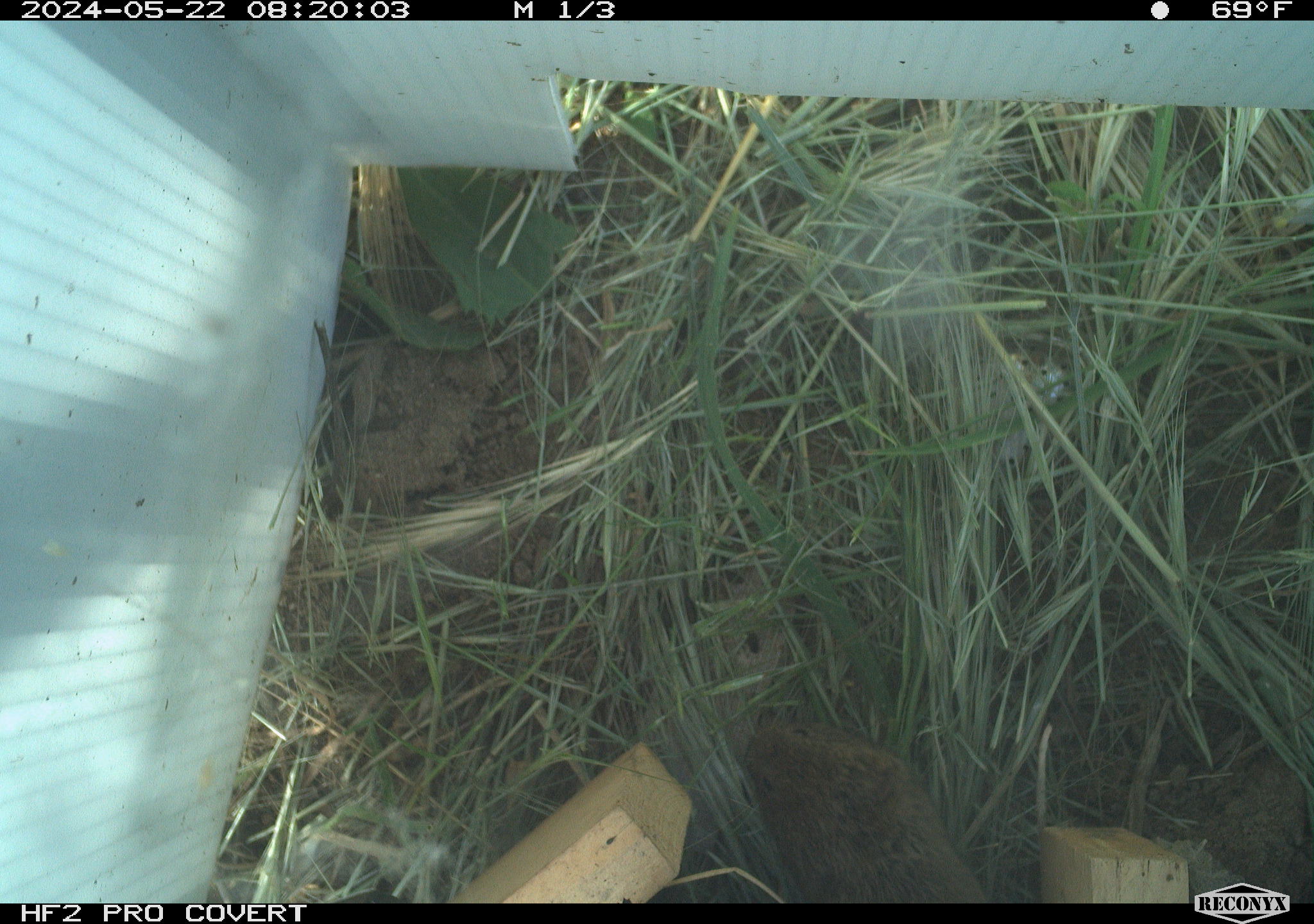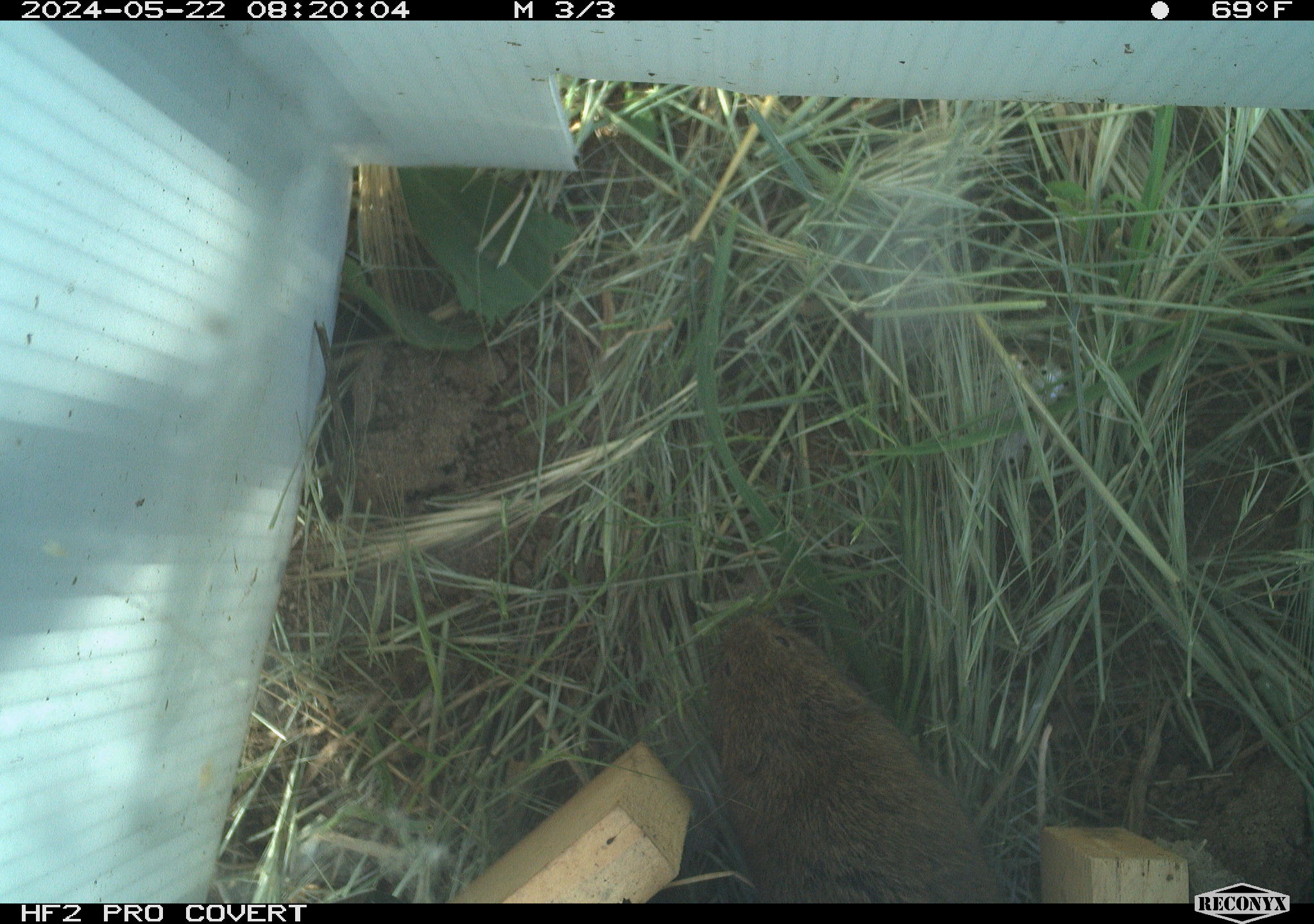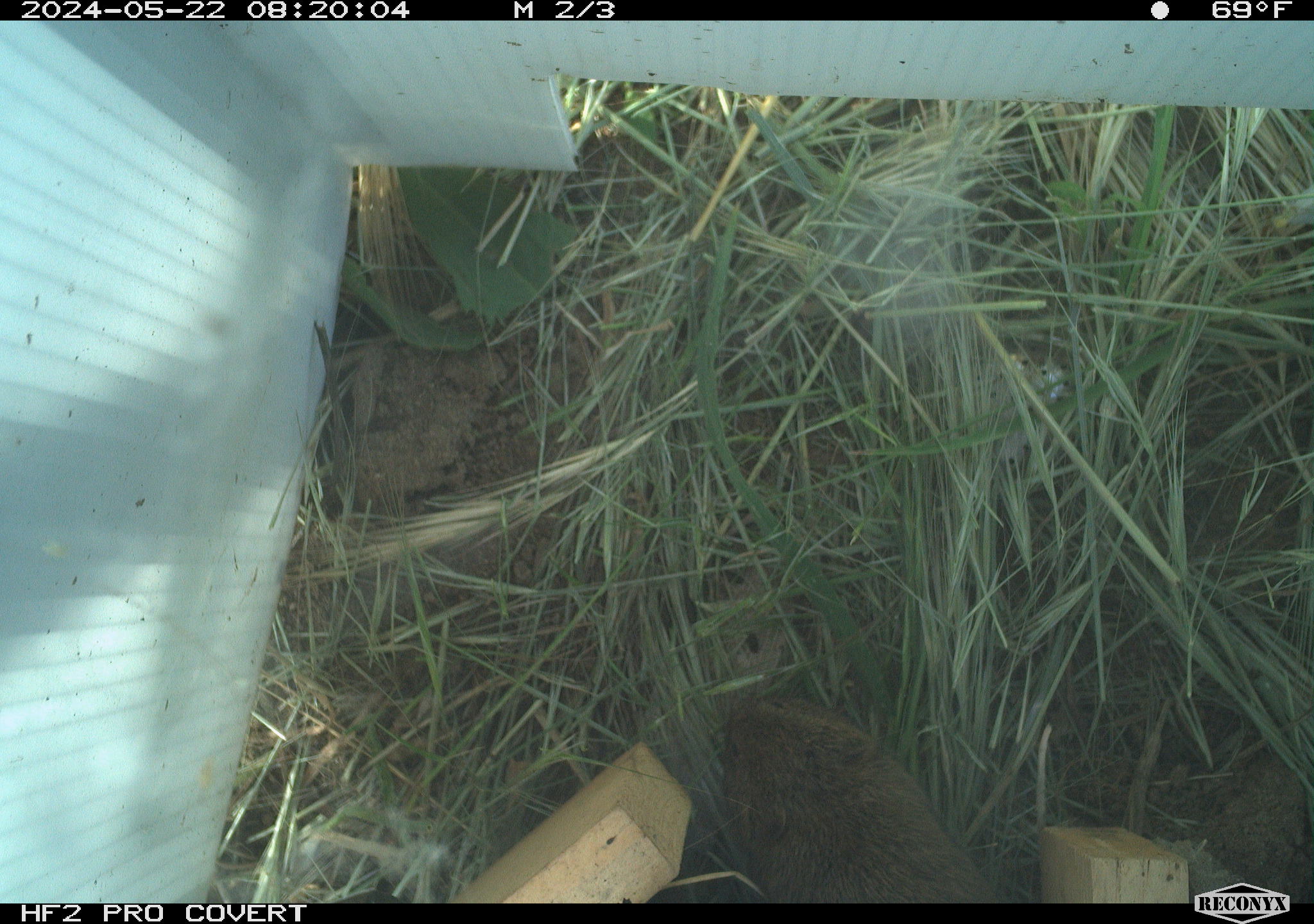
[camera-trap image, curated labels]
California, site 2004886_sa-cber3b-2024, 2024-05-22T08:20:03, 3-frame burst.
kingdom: Animalia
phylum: Chordata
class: Mammalia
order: Rodentia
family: Cricetidae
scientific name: Arvicolinae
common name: voles, lemmings, and muskrats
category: arvicolinae subfamily